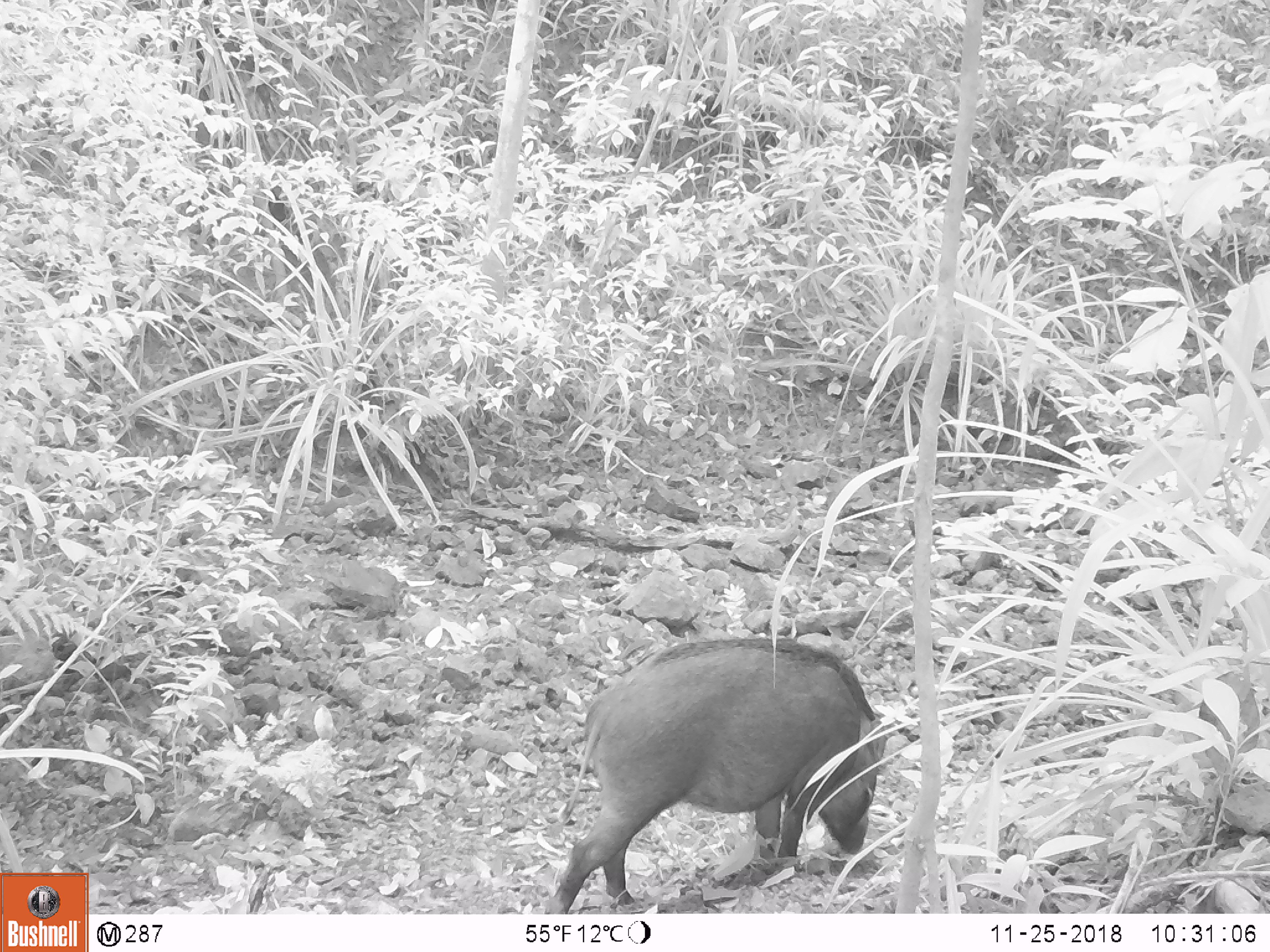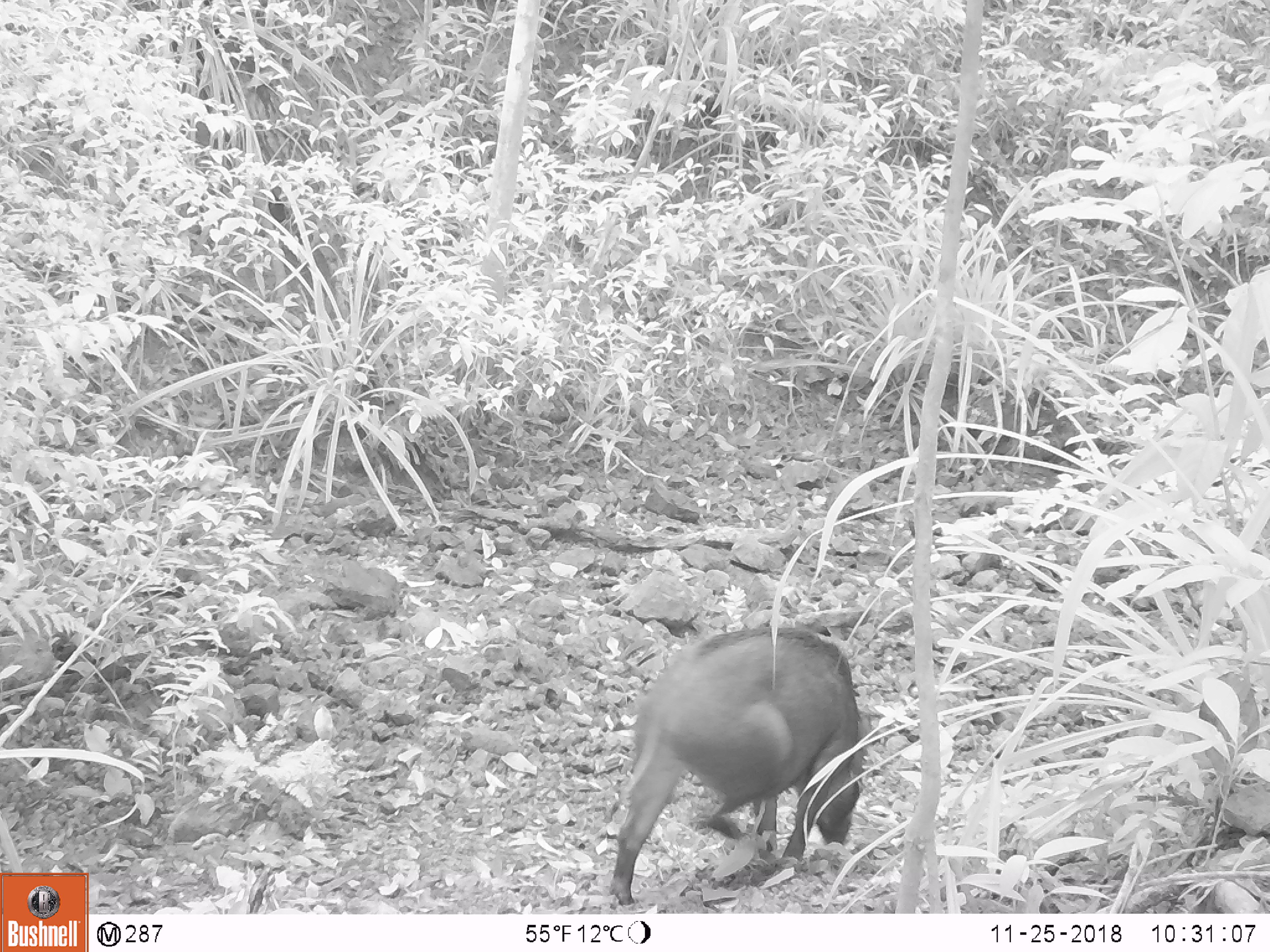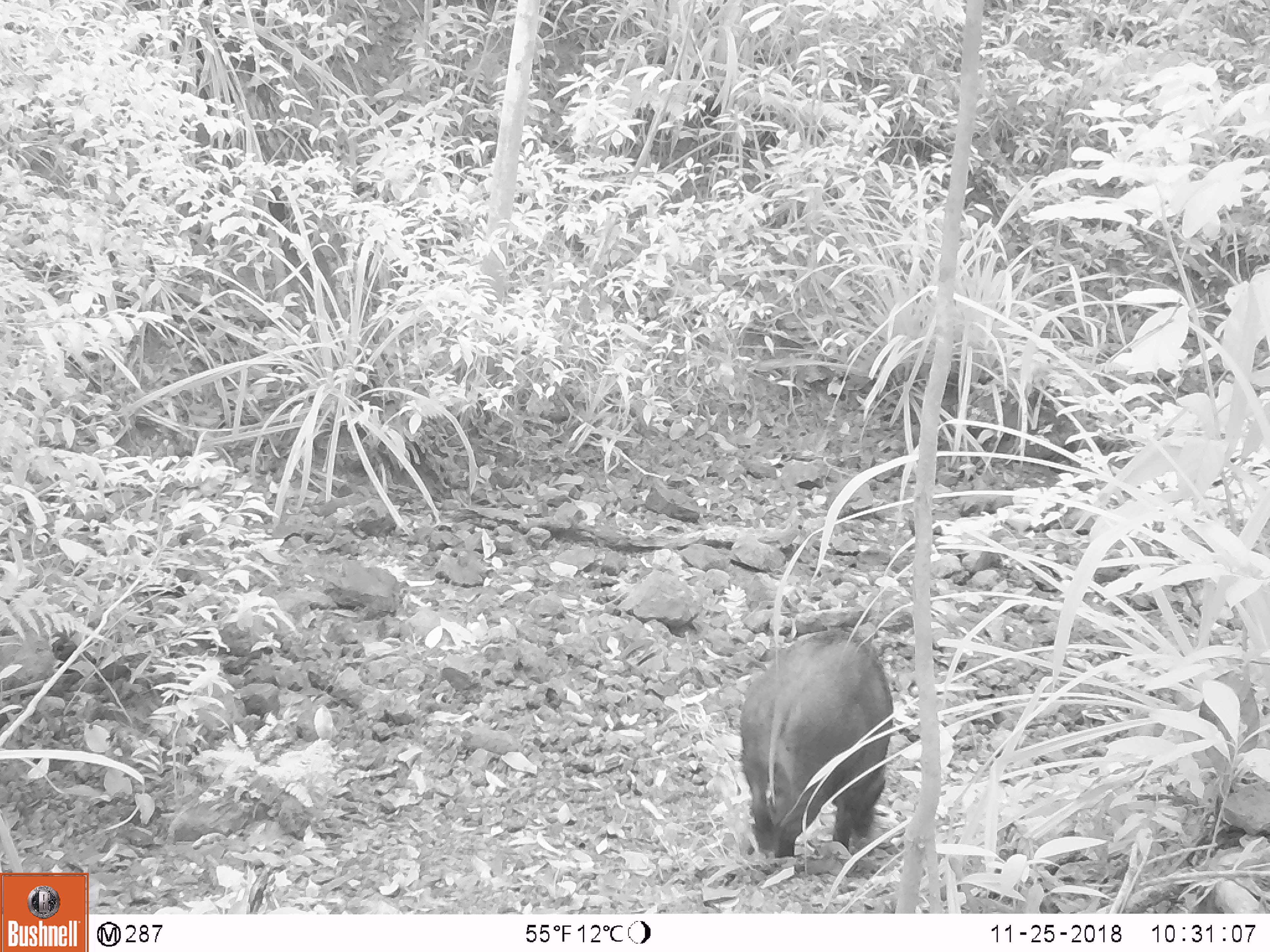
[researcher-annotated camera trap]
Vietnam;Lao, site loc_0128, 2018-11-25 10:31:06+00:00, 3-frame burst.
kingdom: Animalia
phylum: Chordata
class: Mammalia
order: Artiodactyla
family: Suidae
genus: Sus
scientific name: Sus scrofa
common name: eurasian wild pig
Eurasian wild pig (Sus scrofa). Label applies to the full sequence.